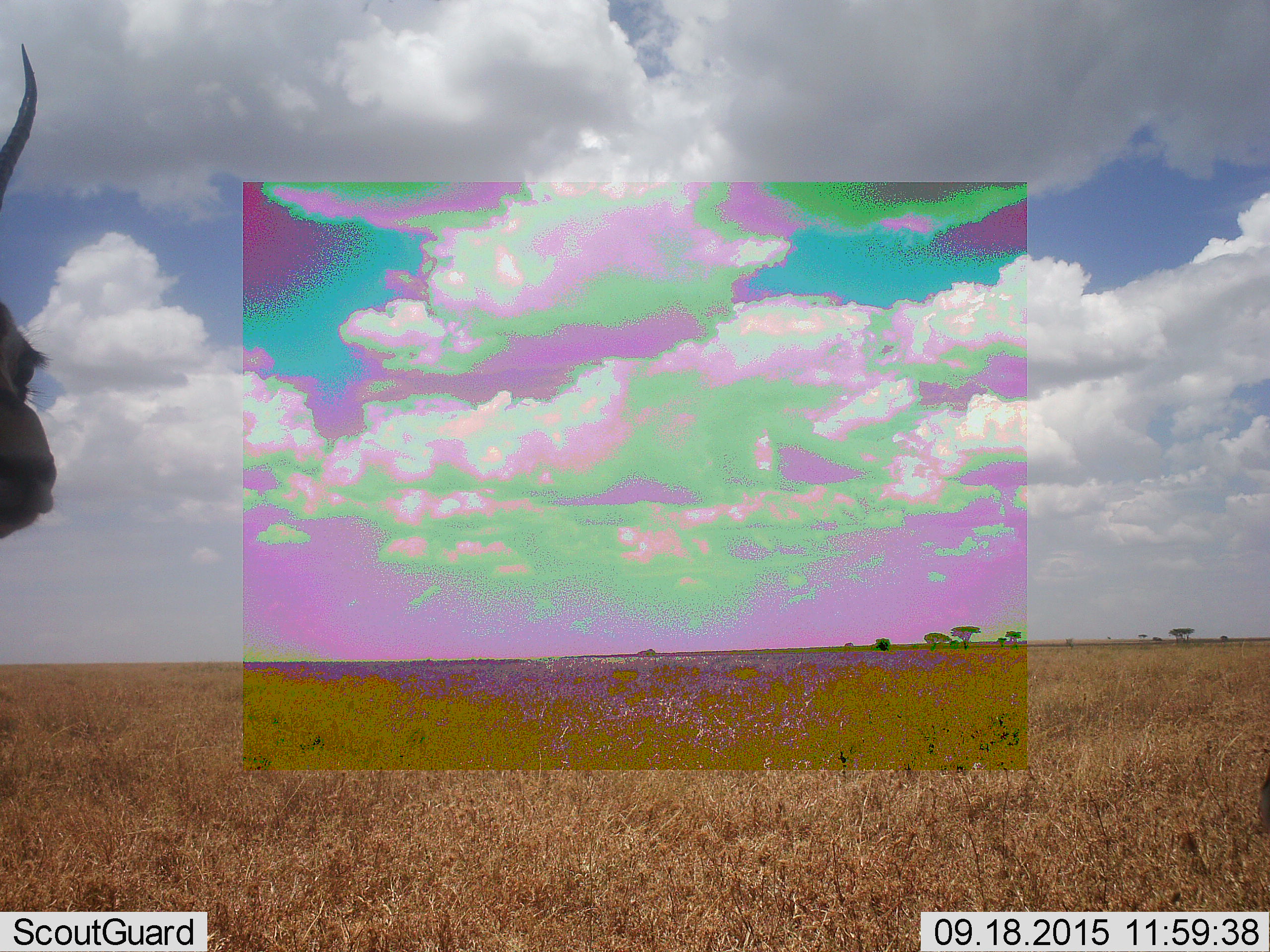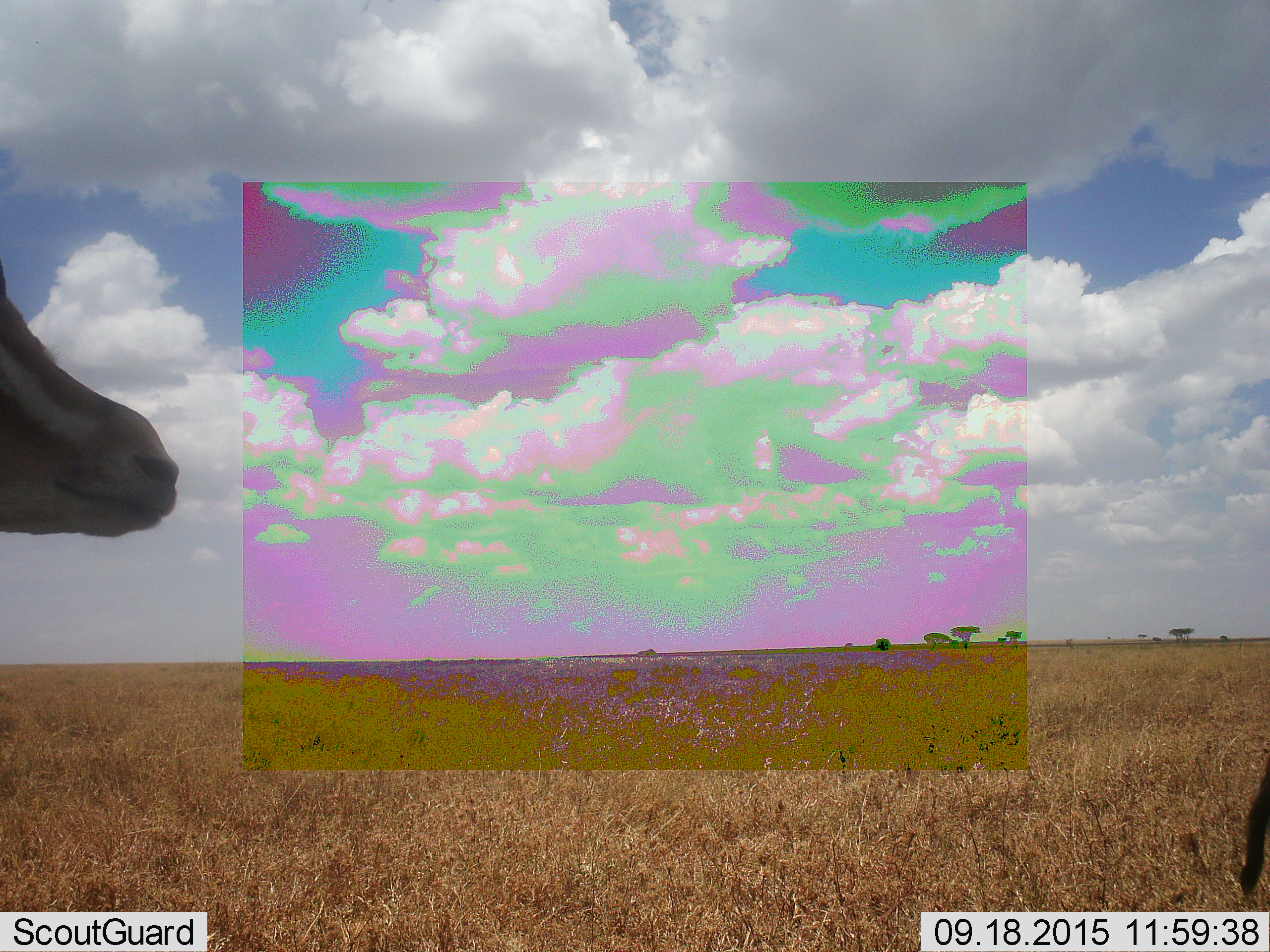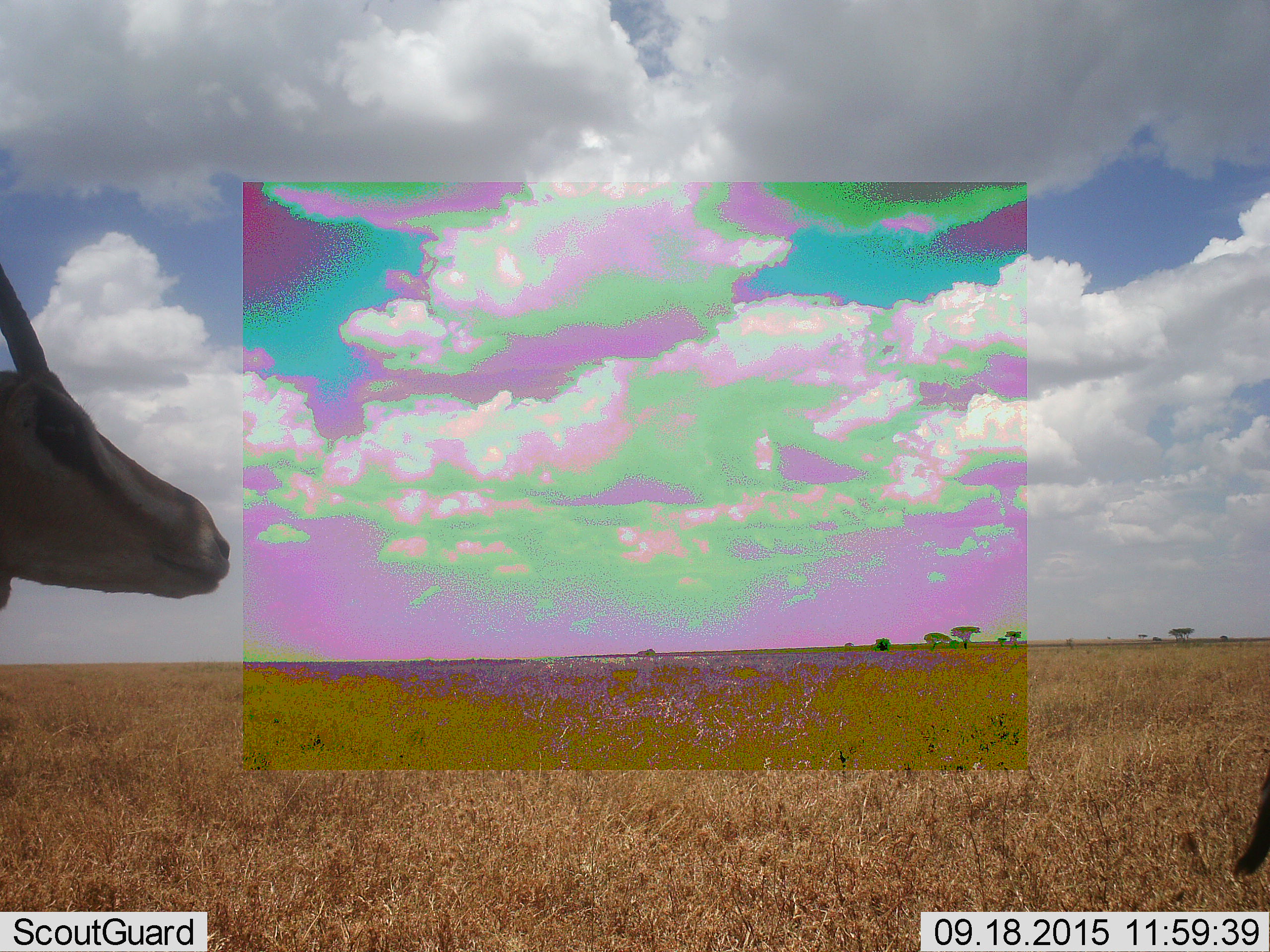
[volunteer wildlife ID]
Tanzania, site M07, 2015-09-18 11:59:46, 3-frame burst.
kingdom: Animalia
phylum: Chordata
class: Mammalia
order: Artiodactyla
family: Bovidae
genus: Eudorcas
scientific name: Eudorcas thomsonii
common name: thomson's gazelle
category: gazellethomsons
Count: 2.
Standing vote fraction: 100%.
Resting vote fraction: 0%.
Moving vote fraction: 33%.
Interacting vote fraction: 0%.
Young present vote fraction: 0%.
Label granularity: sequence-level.